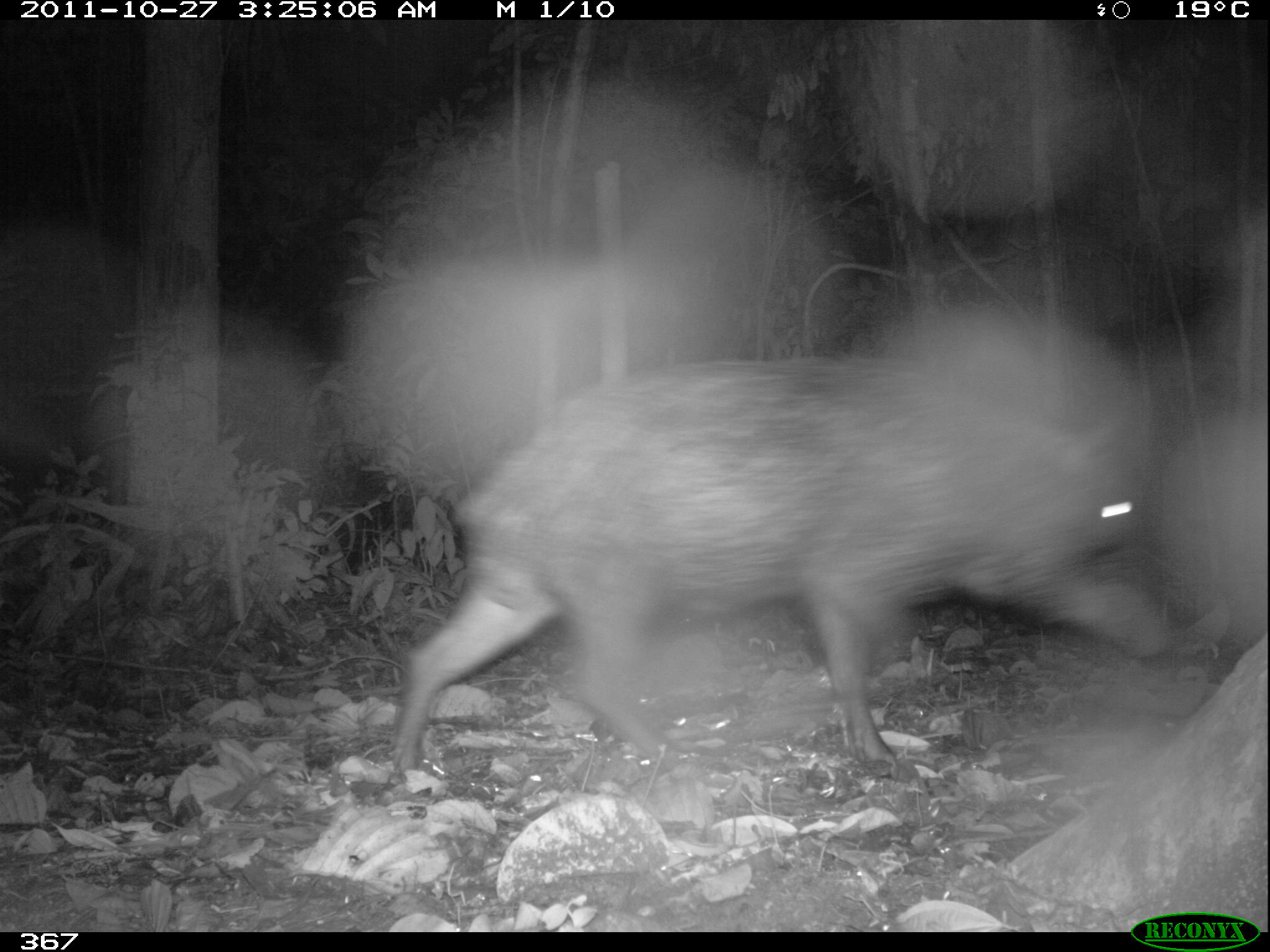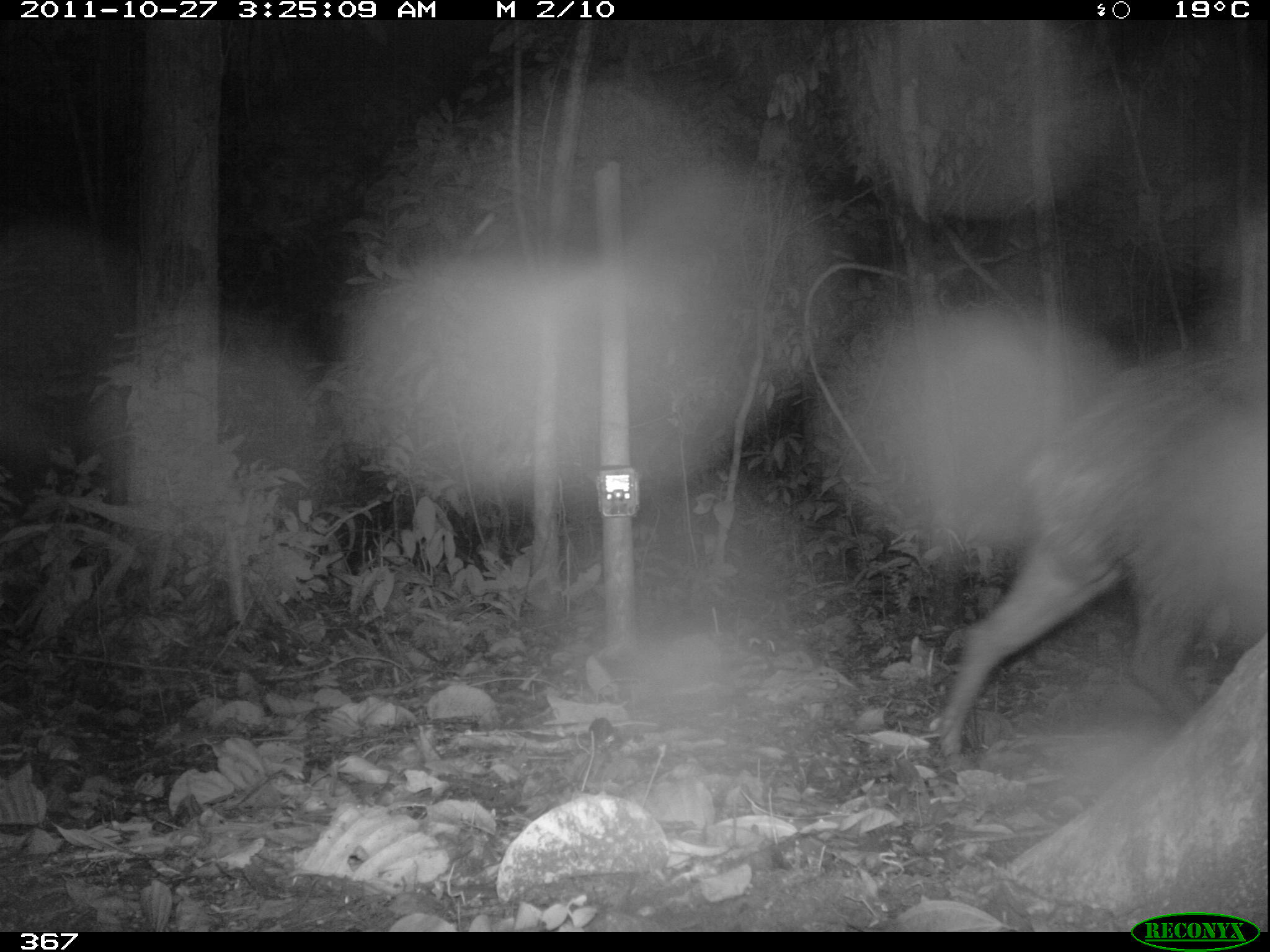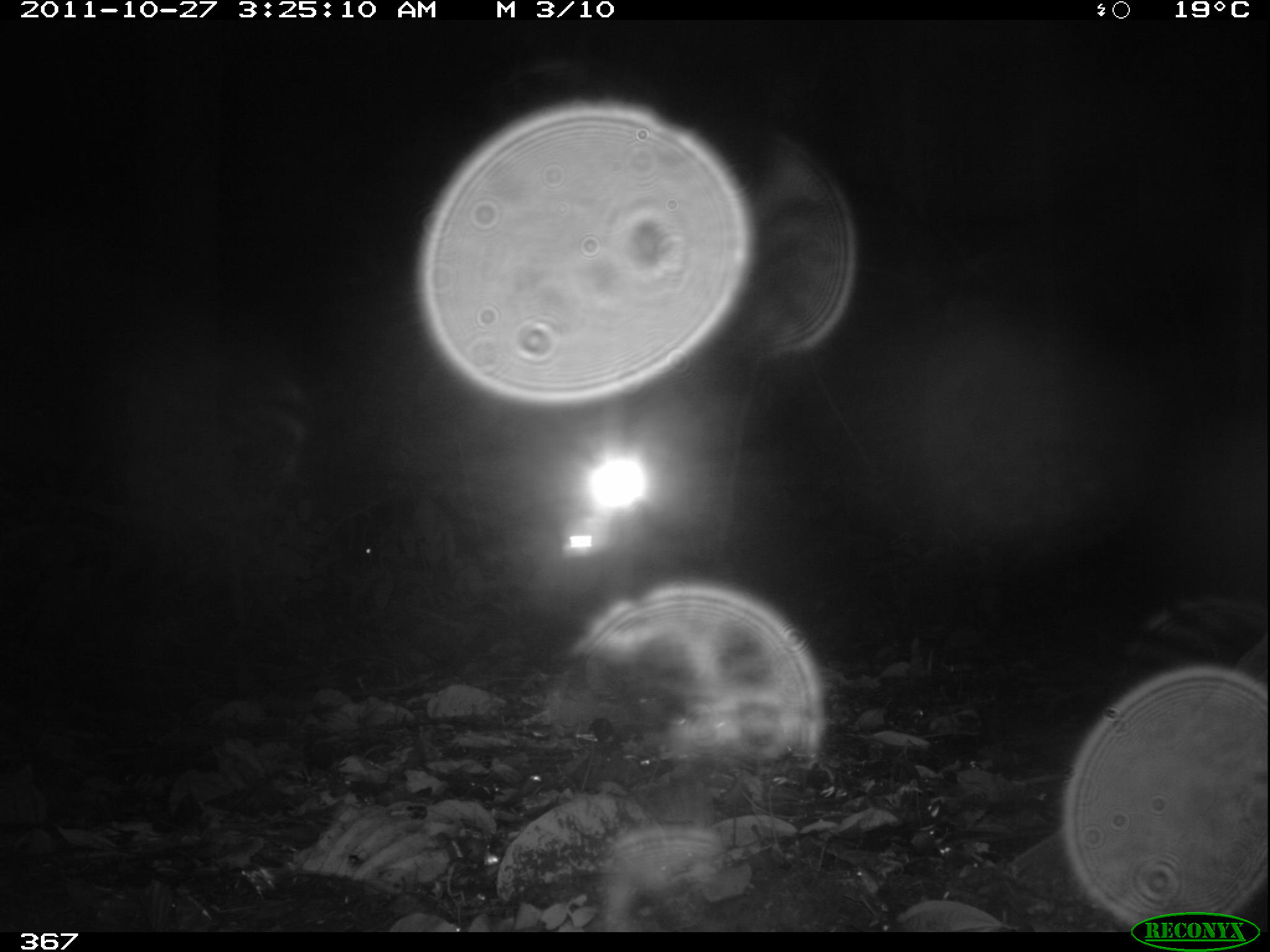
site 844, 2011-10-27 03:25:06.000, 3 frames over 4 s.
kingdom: Animalia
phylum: Chordata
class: Mammalia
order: Artiodactyla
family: Tayassuidae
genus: Tayassu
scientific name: Tayassu pecari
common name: white-lipped peccary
Tayassu pecari (white-lipped peccary).